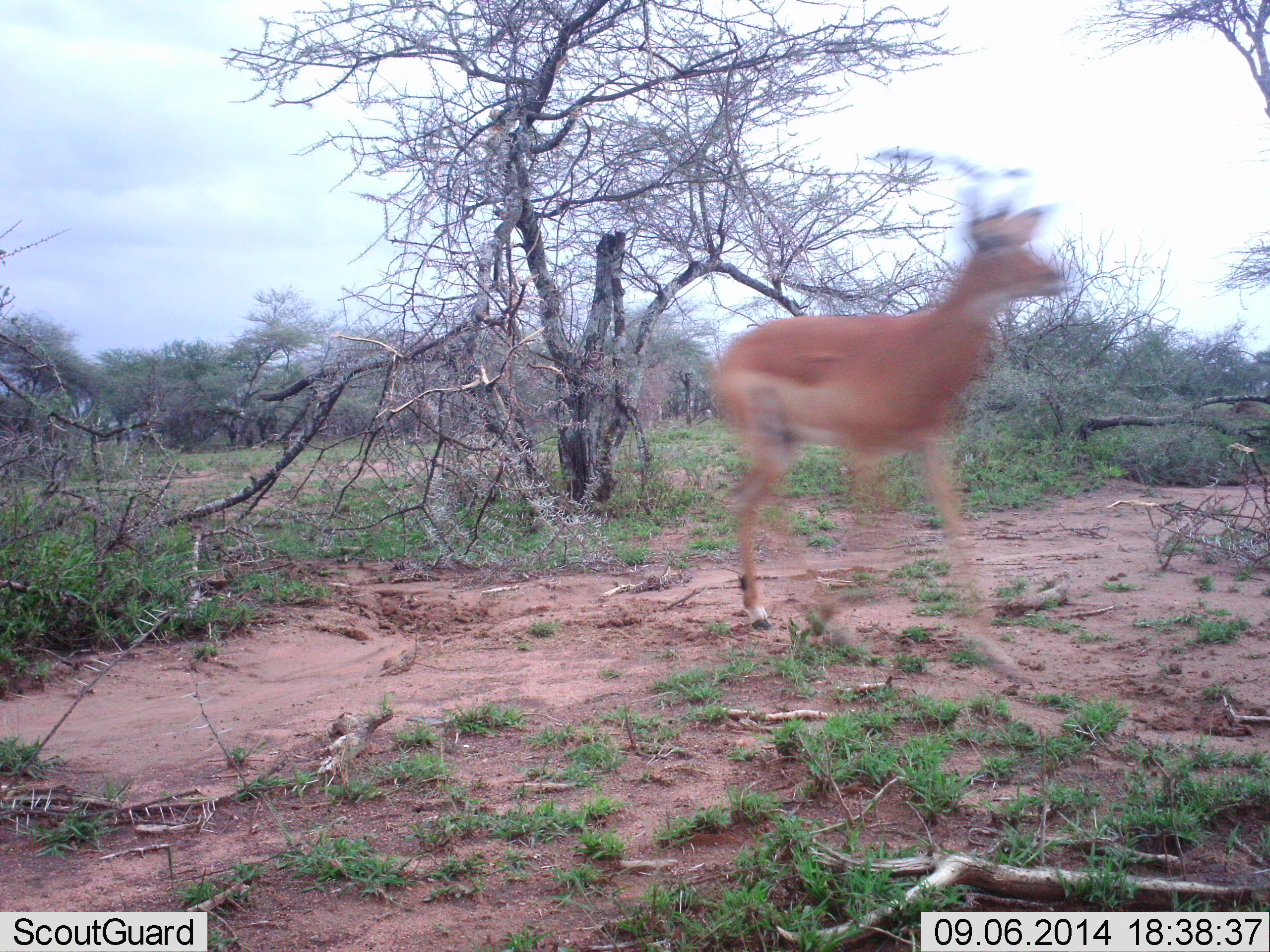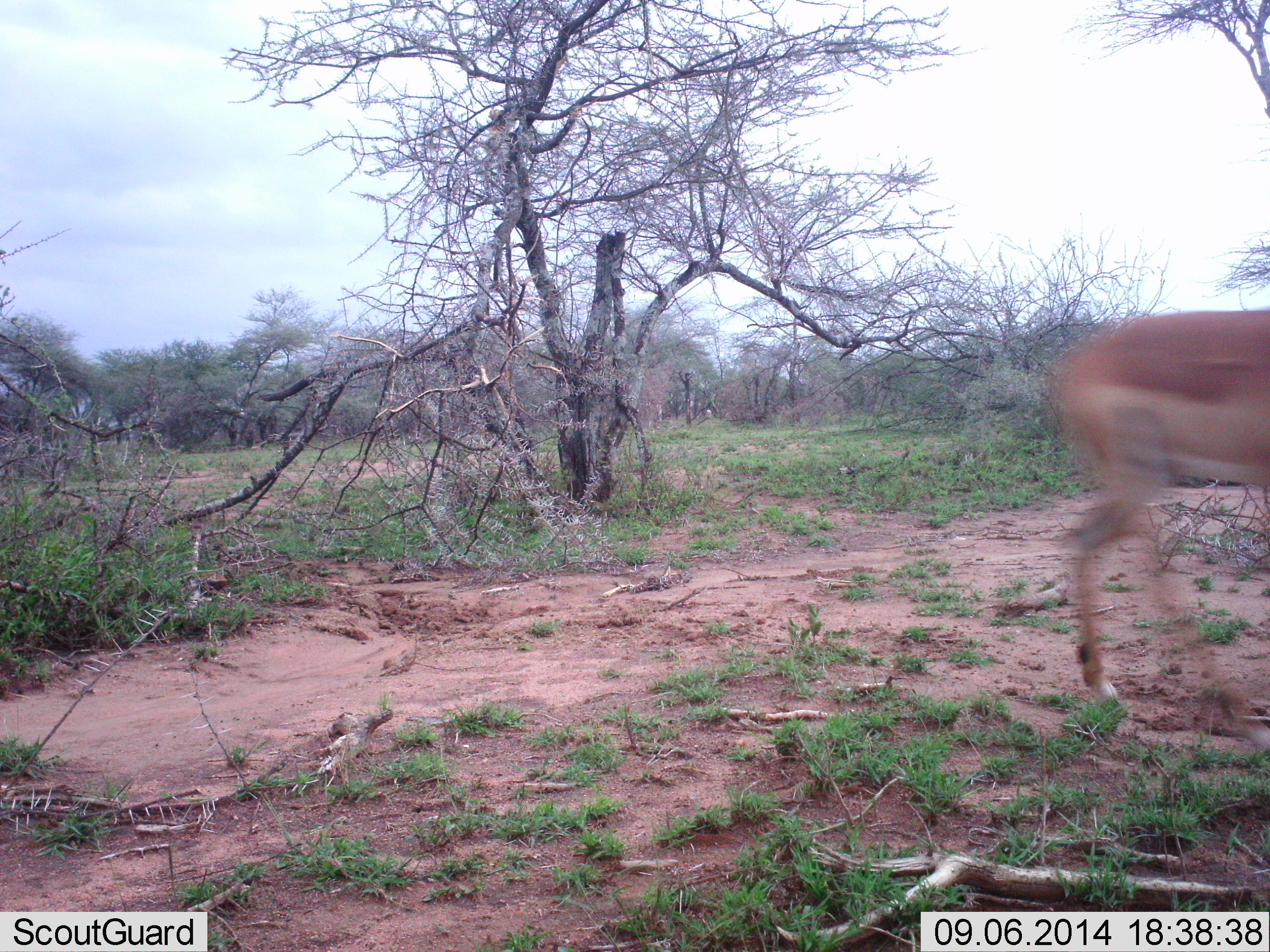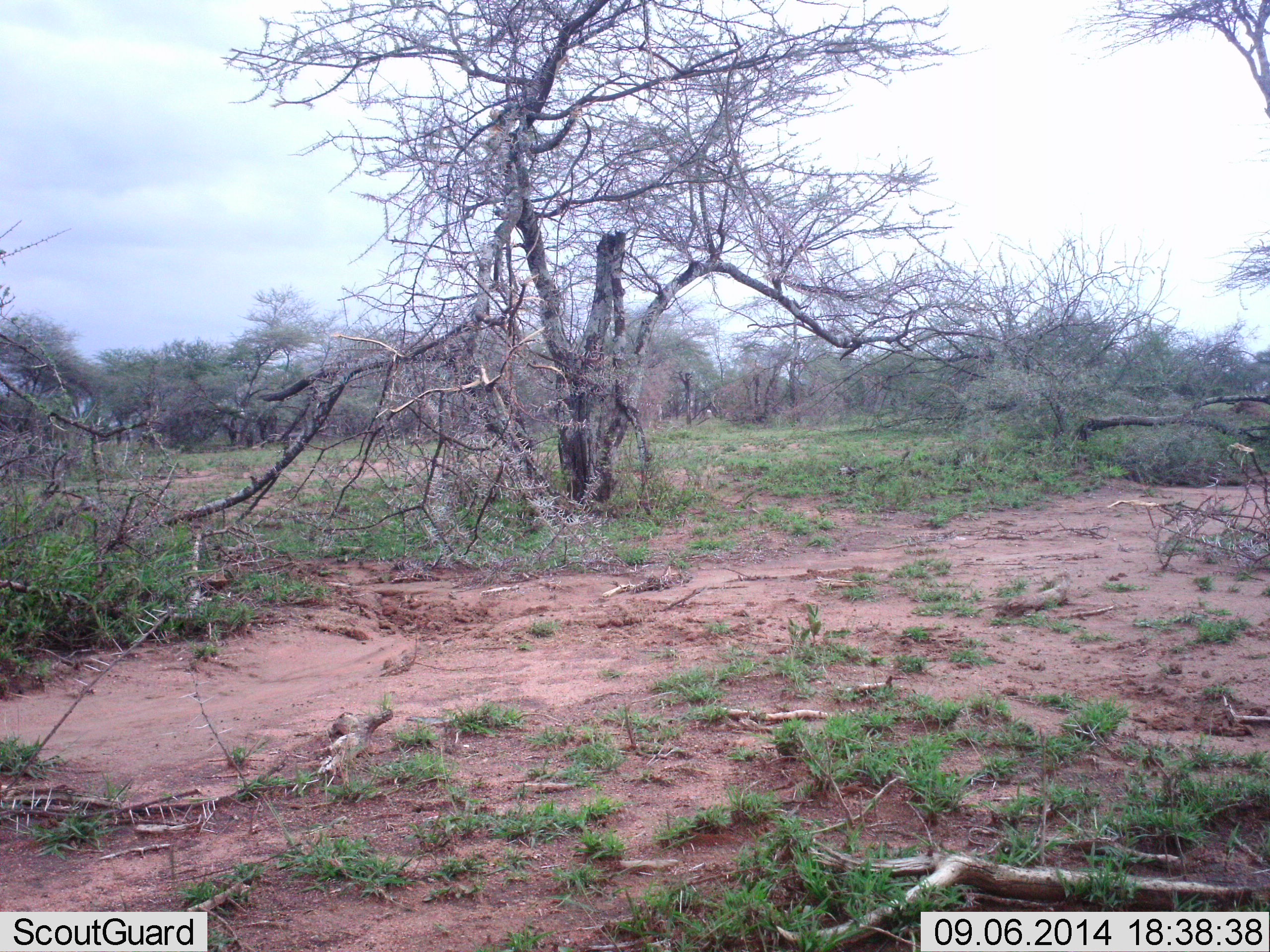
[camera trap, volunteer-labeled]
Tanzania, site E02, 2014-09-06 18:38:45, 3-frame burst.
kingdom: Animalia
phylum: Chordata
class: Mammalia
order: Artiodactyla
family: Bovidae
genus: Aepyceros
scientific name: Aepyceros melampus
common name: impala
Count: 1.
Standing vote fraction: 0%.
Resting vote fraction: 0%.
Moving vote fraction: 100%.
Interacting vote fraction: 0%.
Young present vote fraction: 0%.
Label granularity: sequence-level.